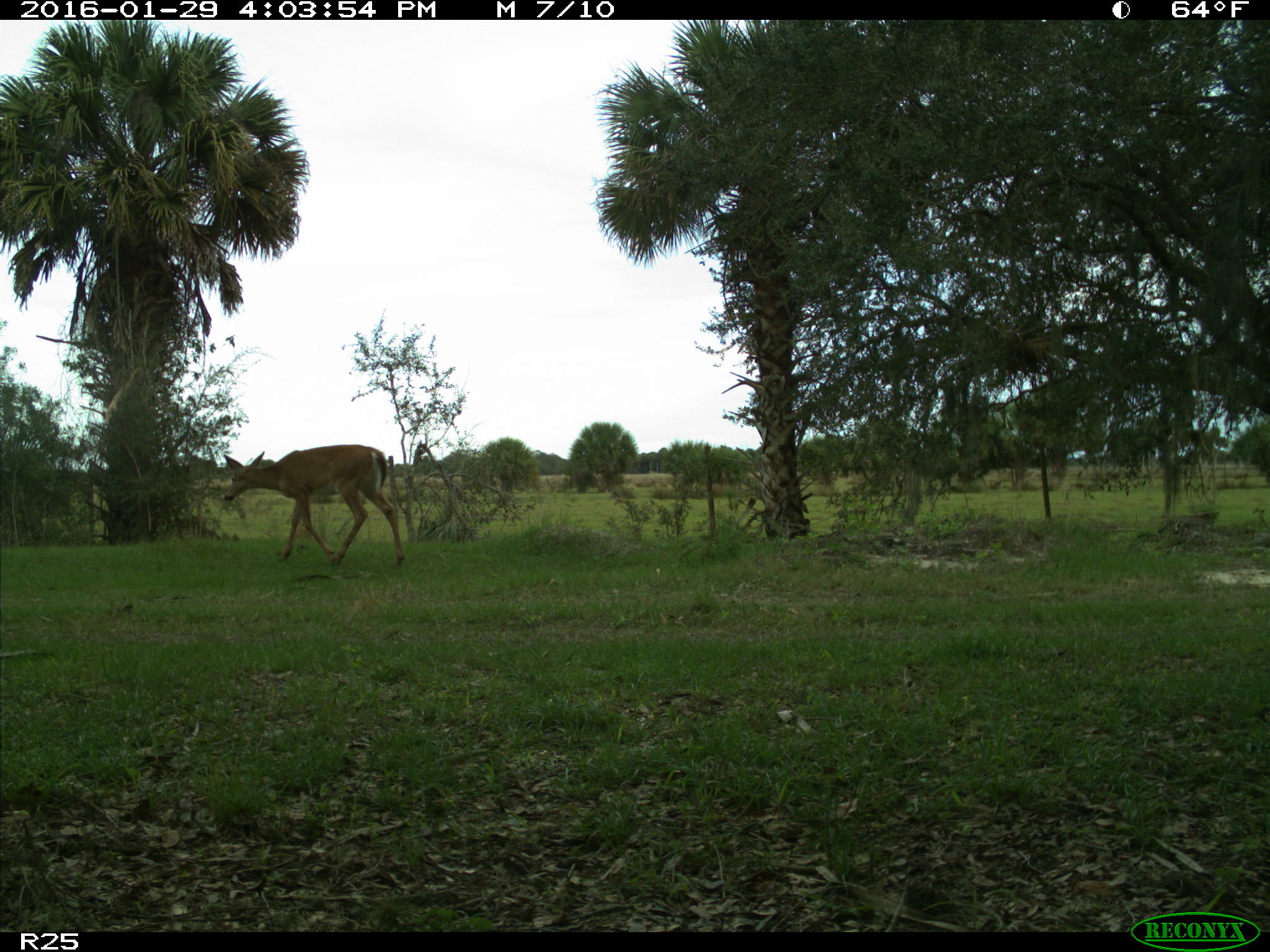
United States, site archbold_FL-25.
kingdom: Animalia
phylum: Chordata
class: Mammalia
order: Artiodactyla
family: Cervidae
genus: Odocoileus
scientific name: Odocoileus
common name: deer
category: unidentified deer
Unidentified deer (deer) (Odocoileus).